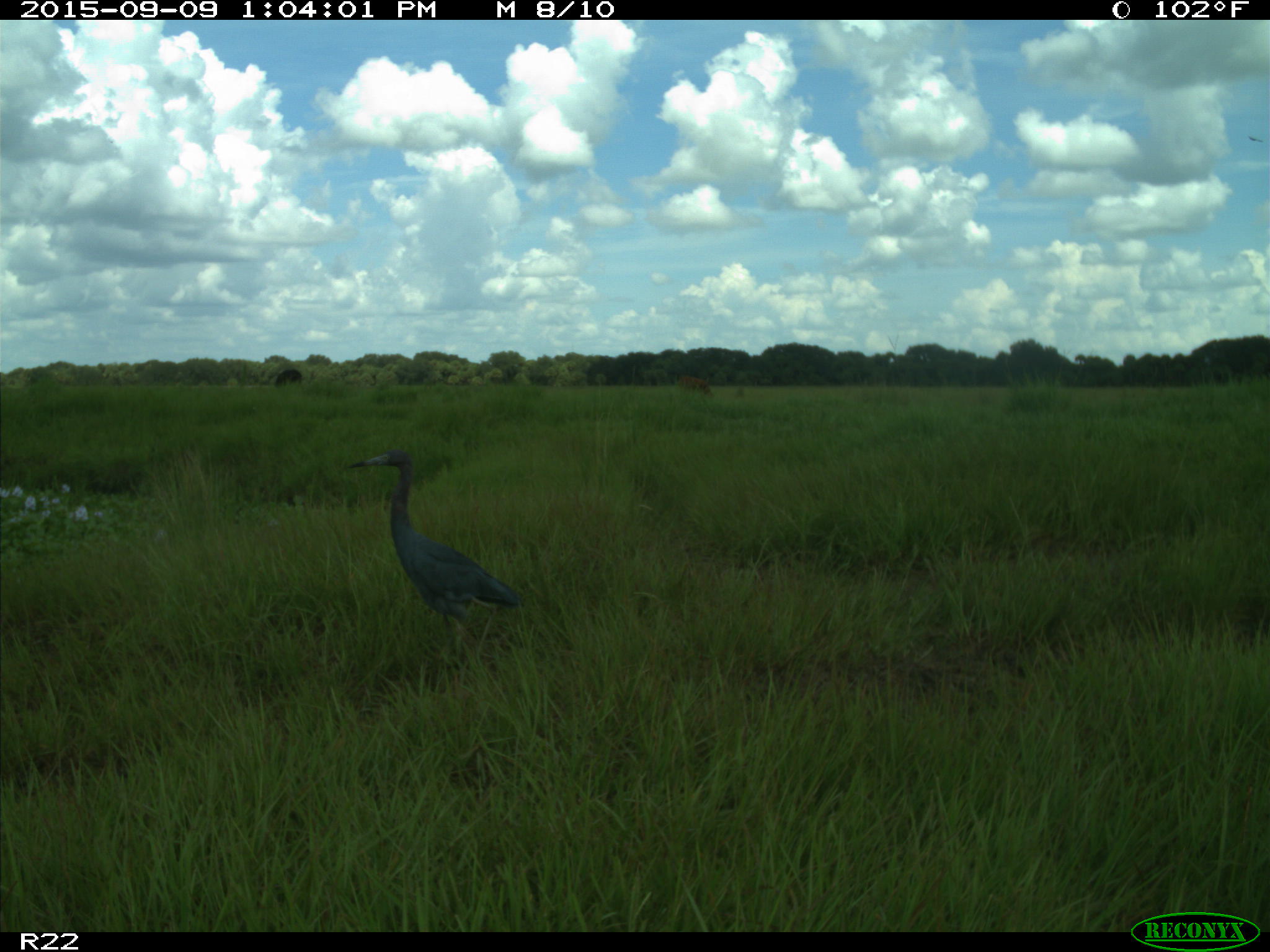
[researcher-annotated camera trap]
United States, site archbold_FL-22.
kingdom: Animalia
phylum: Chordata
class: Mammalia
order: Artiodactyla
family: Bovidae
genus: Bos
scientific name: Bos taurus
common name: domestic cow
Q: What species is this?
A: Bos taurus (domestic cow).